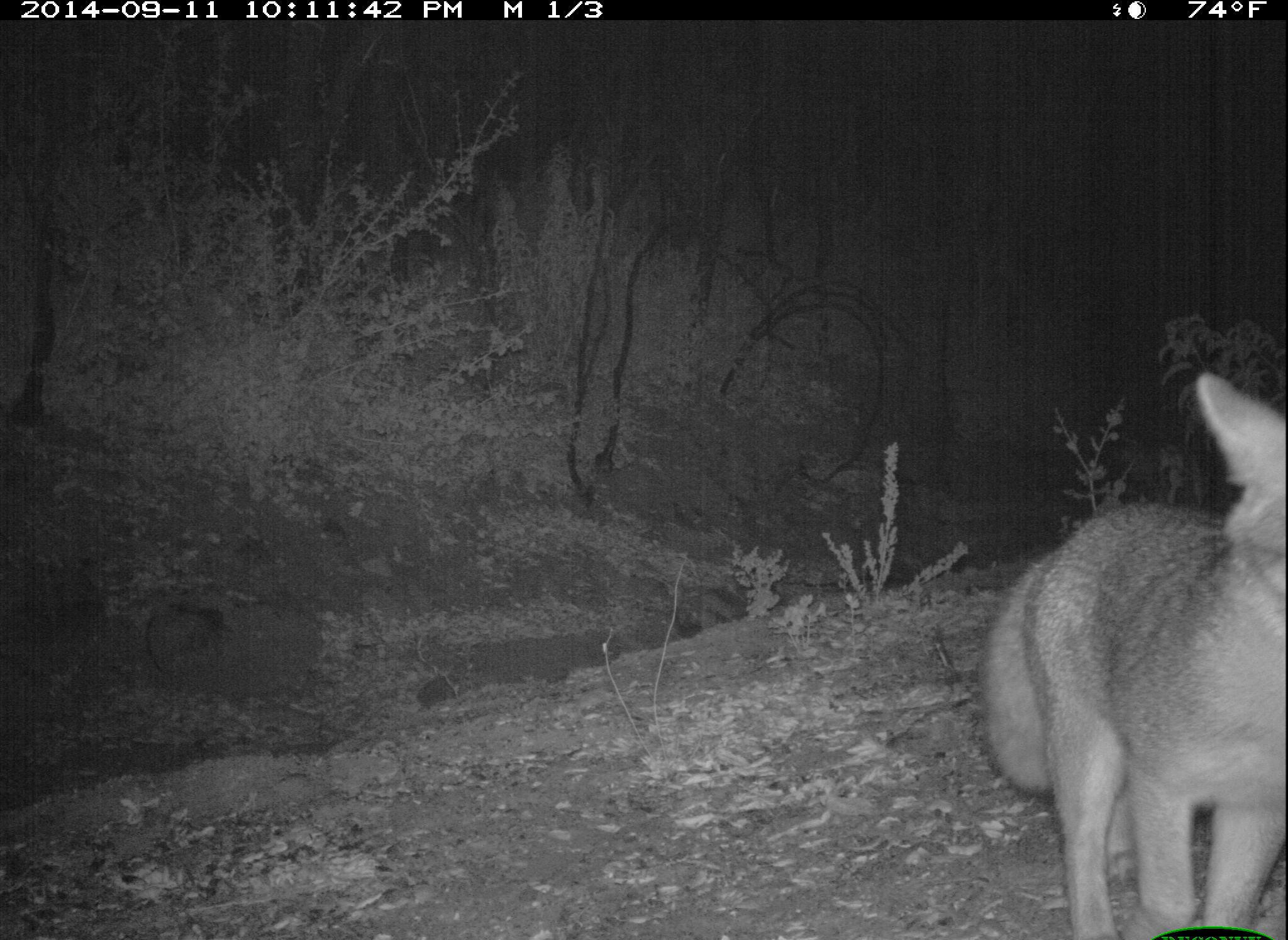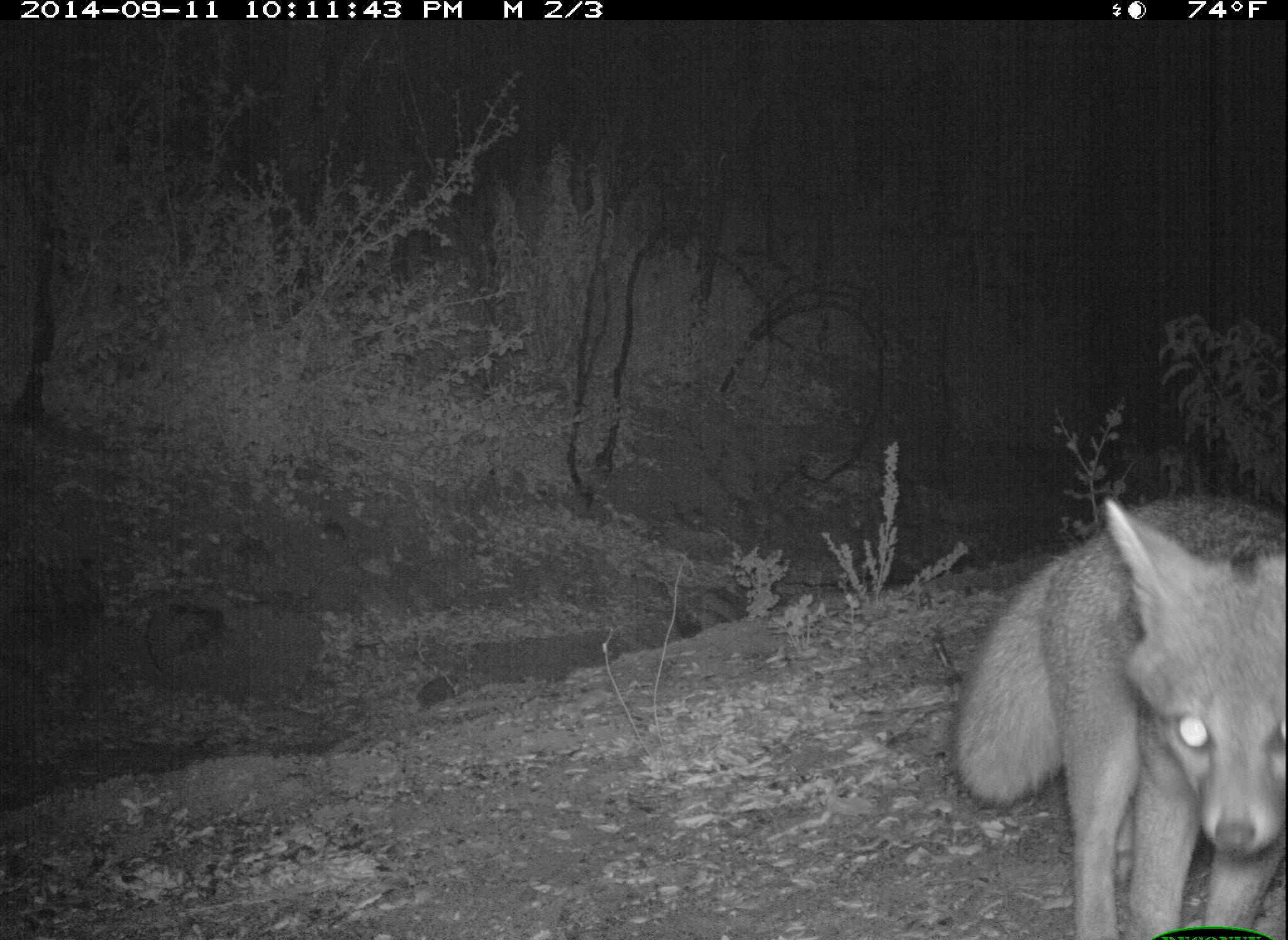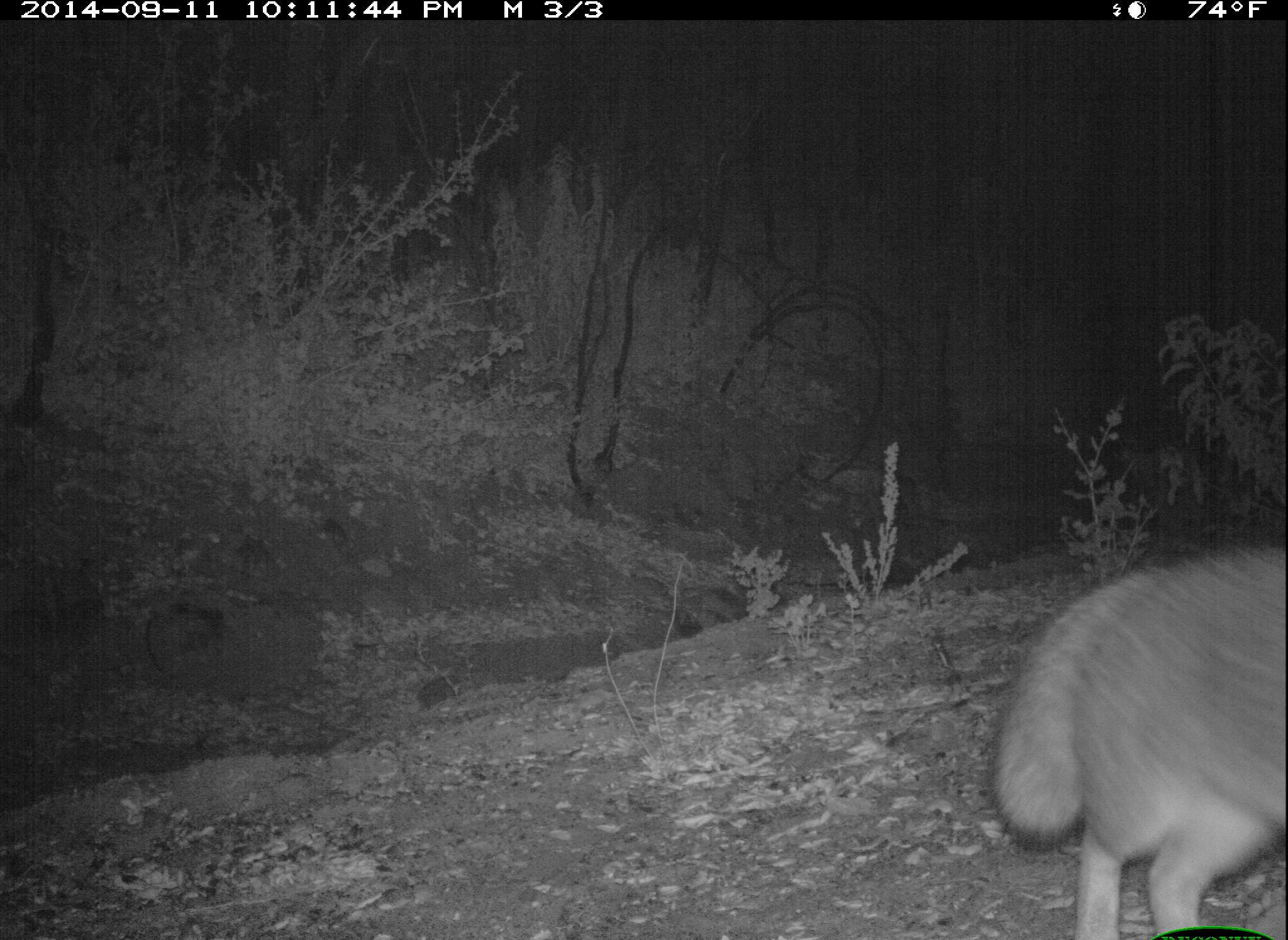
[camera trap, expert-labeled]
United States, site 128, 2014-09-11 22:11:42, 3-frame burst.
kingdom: Animalia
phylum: Chordata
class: Mammalia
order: Carnivora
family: Canidae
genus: Urocyon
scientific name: Urocyon cinereoargenteus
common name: gray fox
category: fox